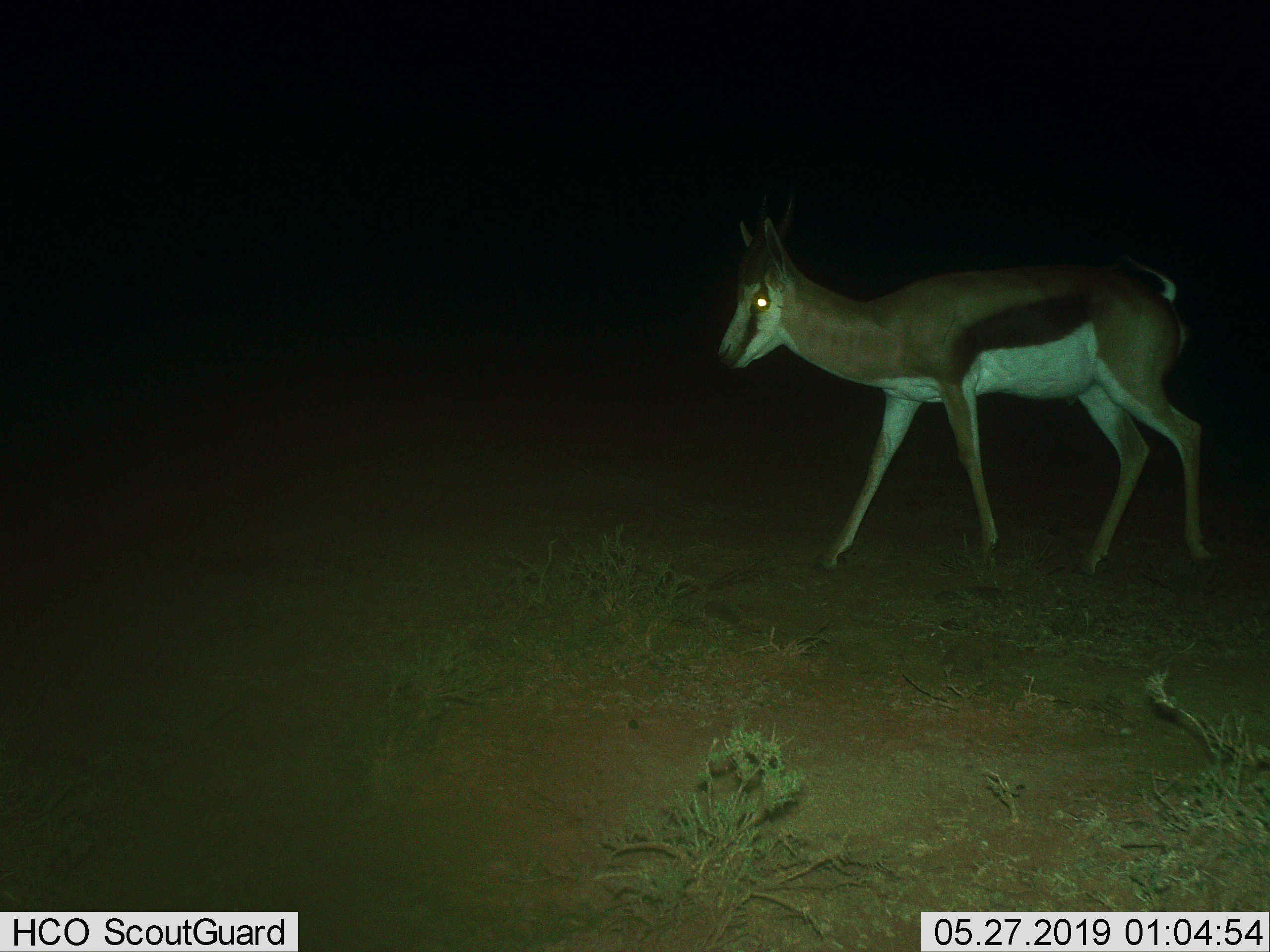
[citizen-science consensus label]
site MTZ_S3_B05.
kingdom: Animalia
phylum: Chordata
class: Mammalia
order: Artiodactyla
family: Bovidae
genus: Antidorcas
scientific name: Antidorcas marsupialis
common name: springbok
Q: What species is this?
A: Springbok (Antidorcas marsupialis).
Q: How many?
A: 1.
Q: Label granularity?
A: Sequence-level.